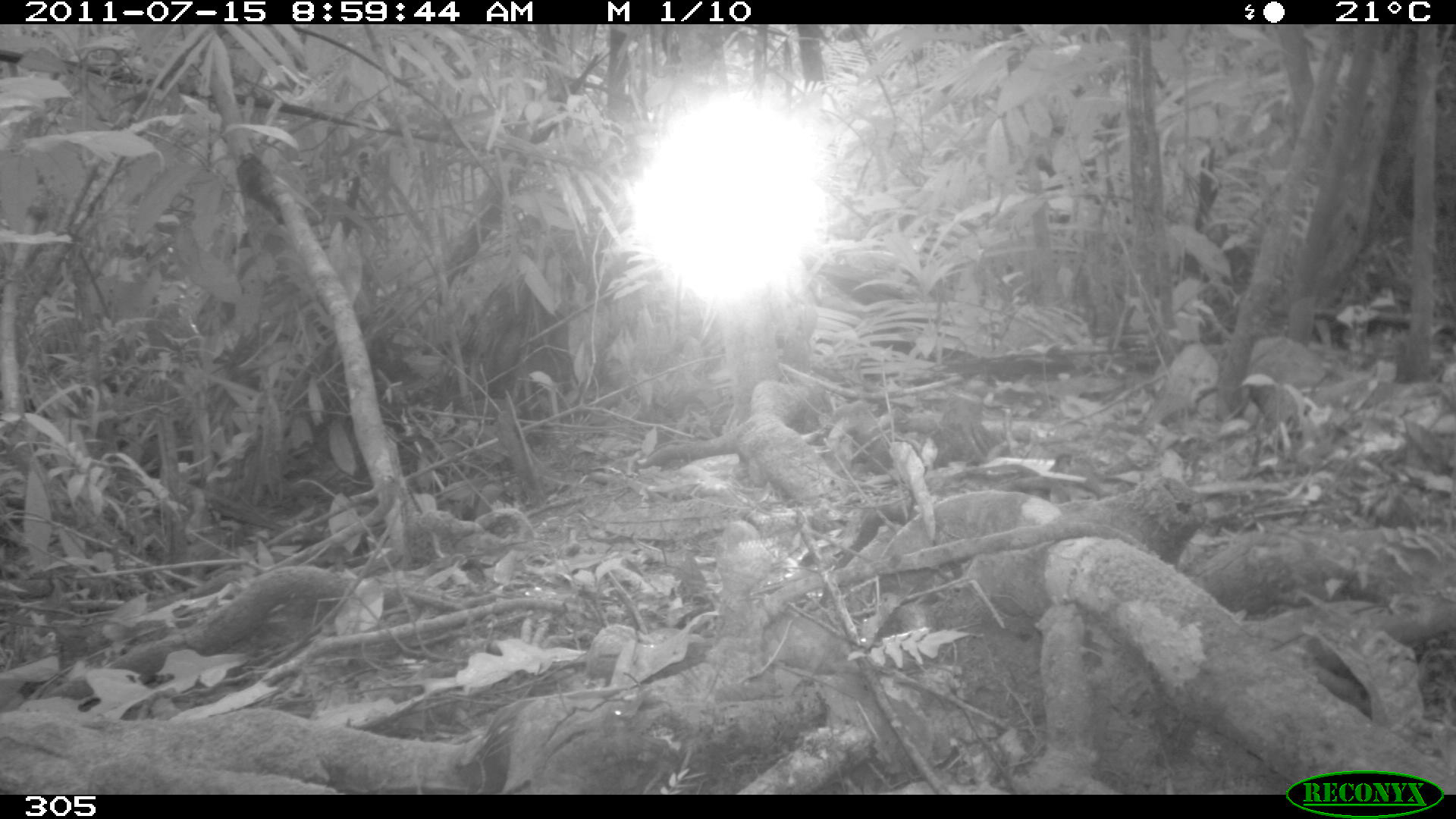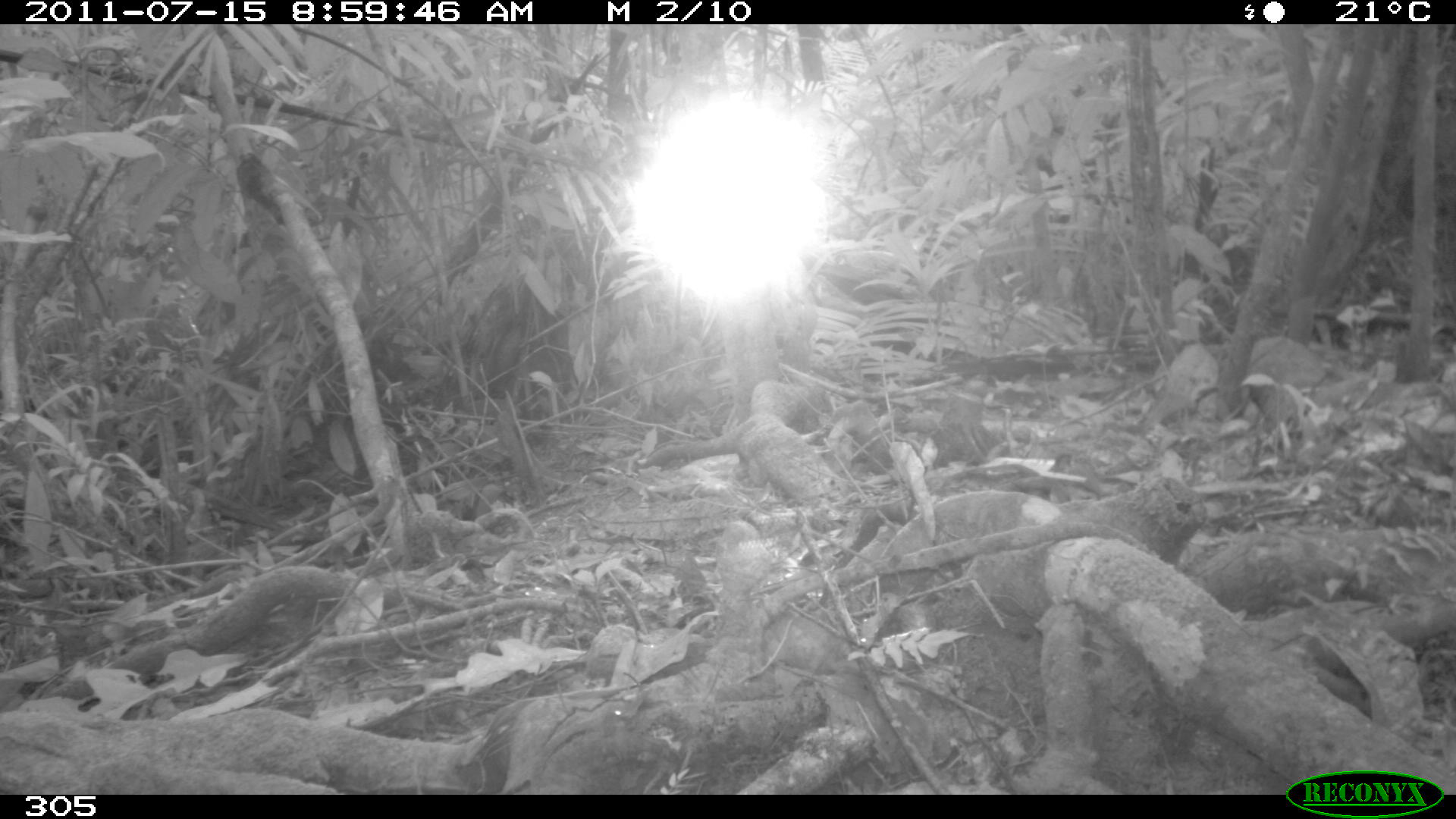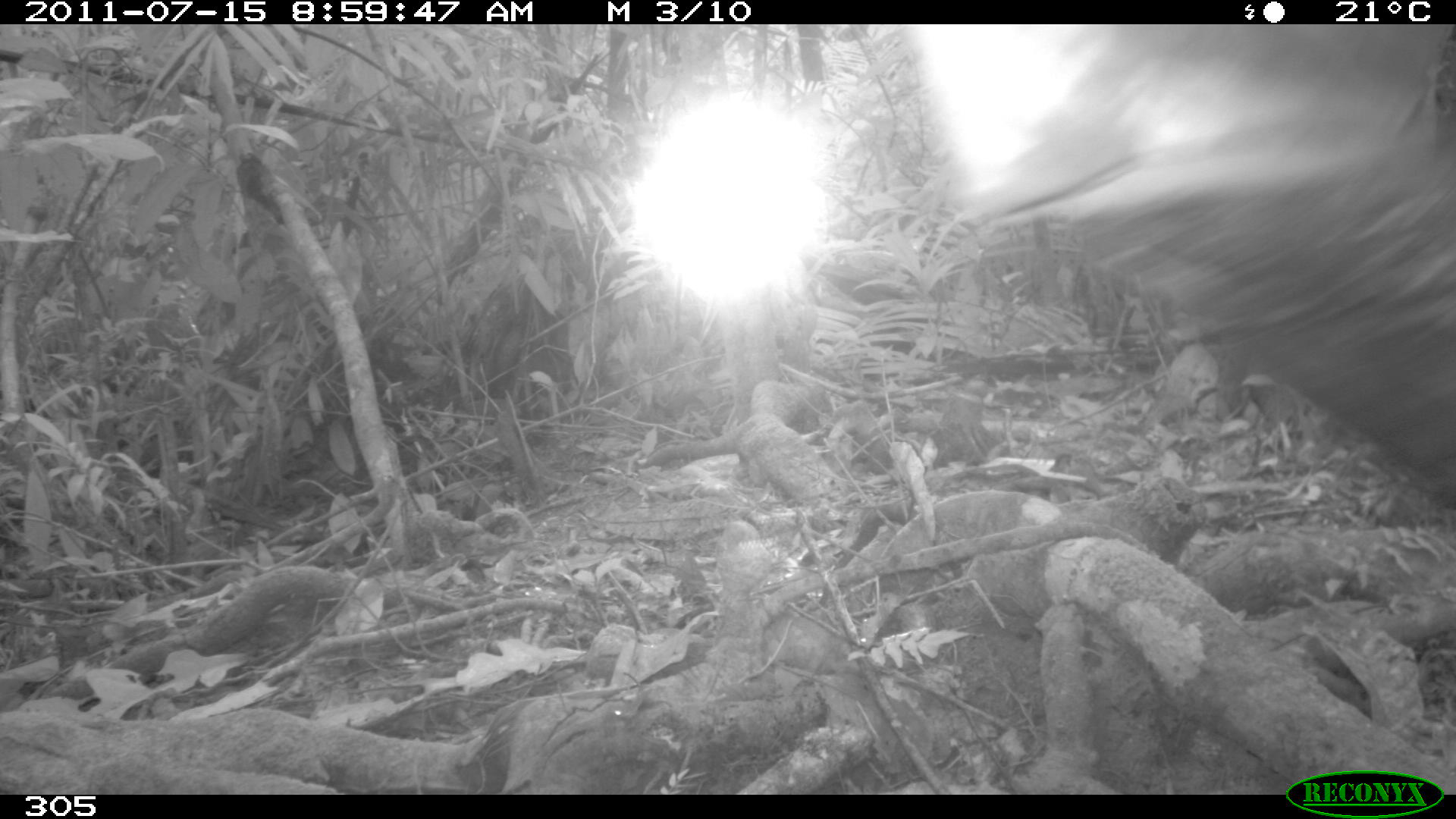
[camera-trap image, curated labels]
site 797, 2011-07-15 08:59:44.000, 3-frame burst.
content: unidentified animal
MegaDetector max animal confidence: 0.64